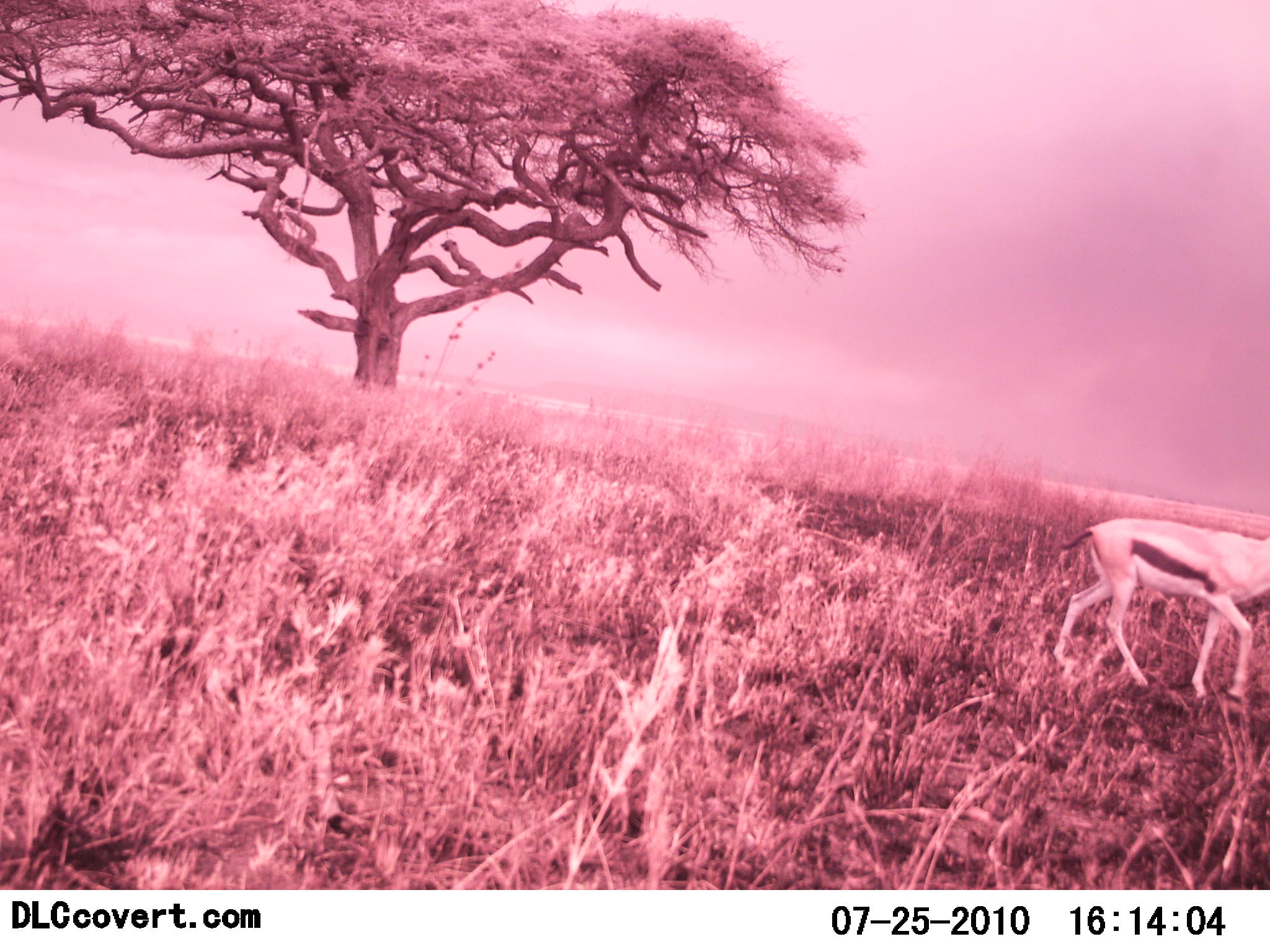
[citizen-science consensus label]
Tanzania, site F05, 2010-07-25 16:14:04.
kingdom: Animalia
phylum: Chordata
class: Mammalia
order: Artiodactyla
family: Bovidae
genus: Eudorcas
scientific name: Eudorcas thomsonii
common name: thomson's gazelle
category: gazellethomsons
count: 1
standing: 33%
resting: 0%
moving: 75%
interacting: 0%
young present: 0%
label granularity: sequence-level